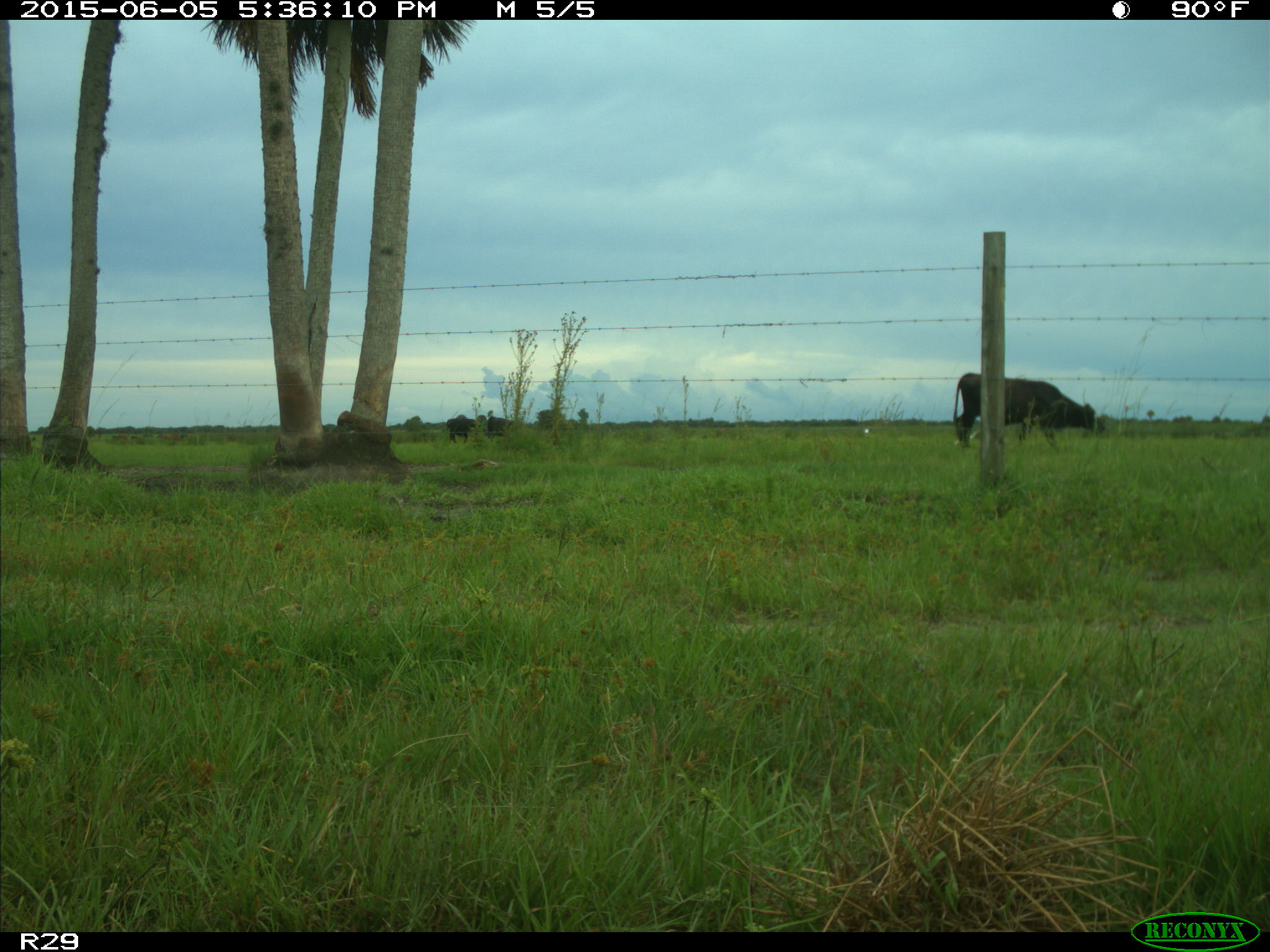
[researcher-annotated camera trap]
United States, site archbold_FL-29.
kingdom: Animalia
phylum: Chordata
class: Mammalia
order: Artiodactyla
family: Bovidae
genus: Bos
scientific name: Bos taurus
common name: domestic cow